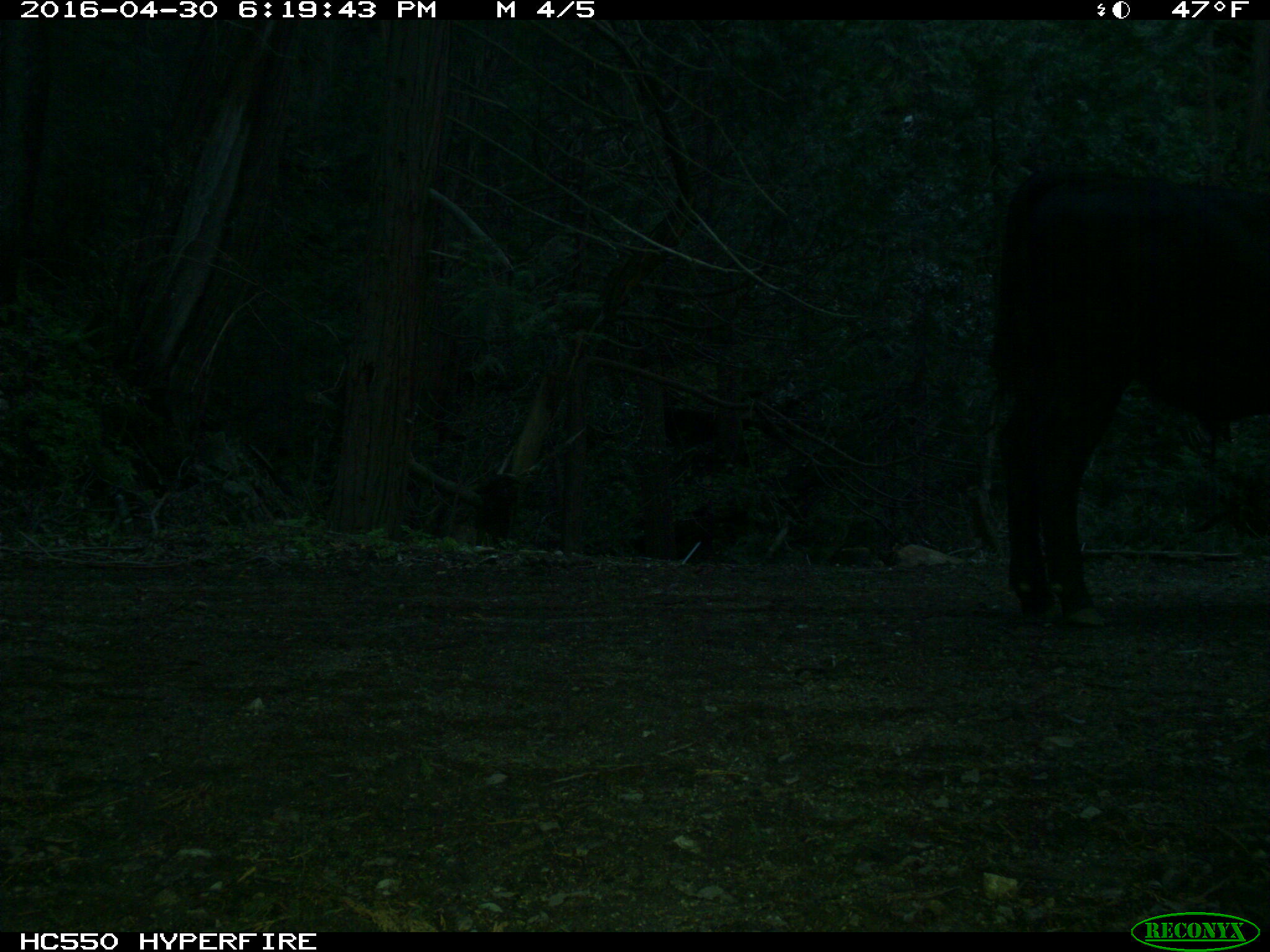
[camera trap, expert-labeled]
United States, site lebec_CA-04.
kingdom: Animalia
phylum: Chordata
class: Mammalia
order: Artiodactyla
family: Bovidae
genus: Bos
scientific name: Bos taurus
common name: domestic cow